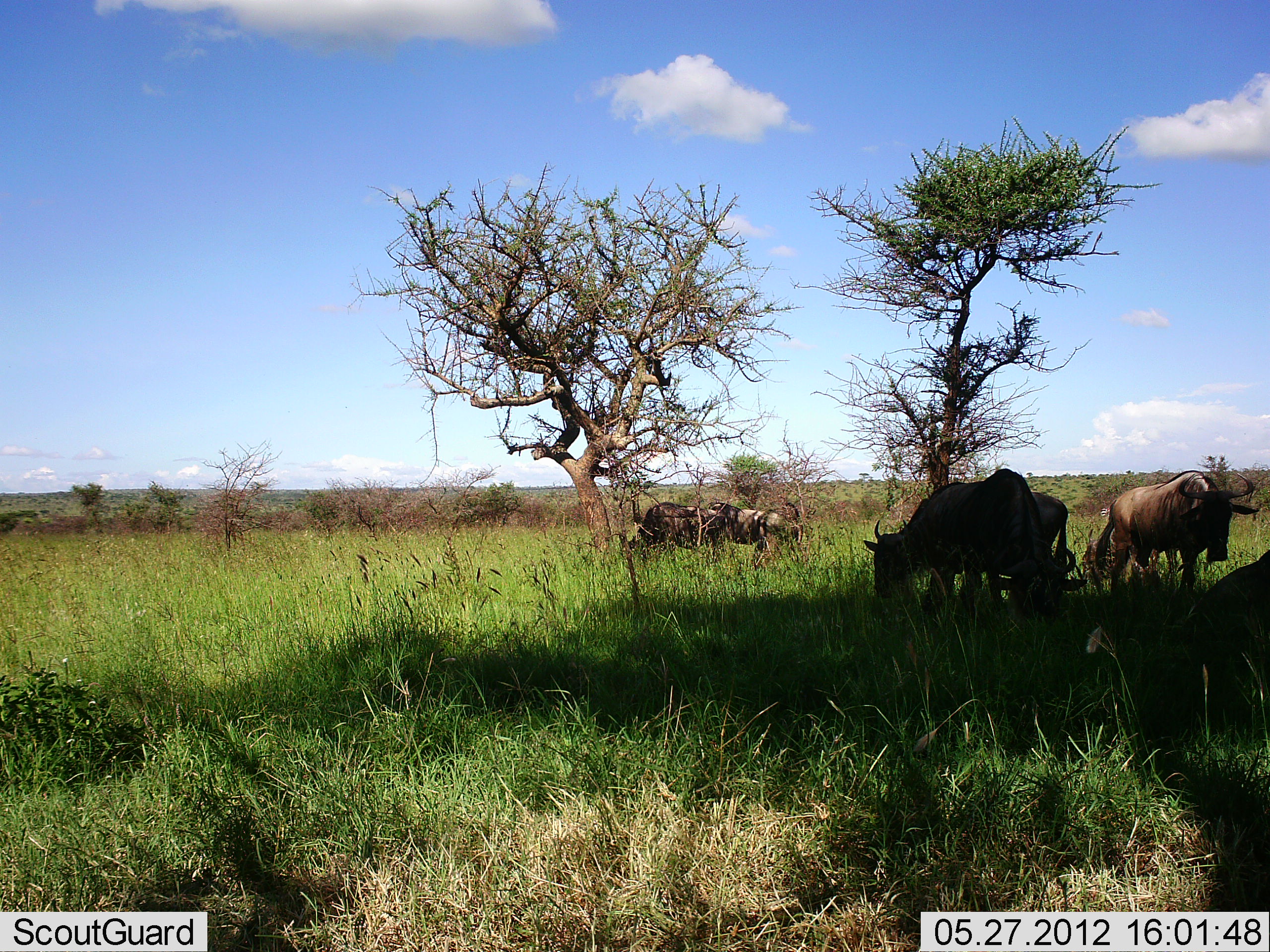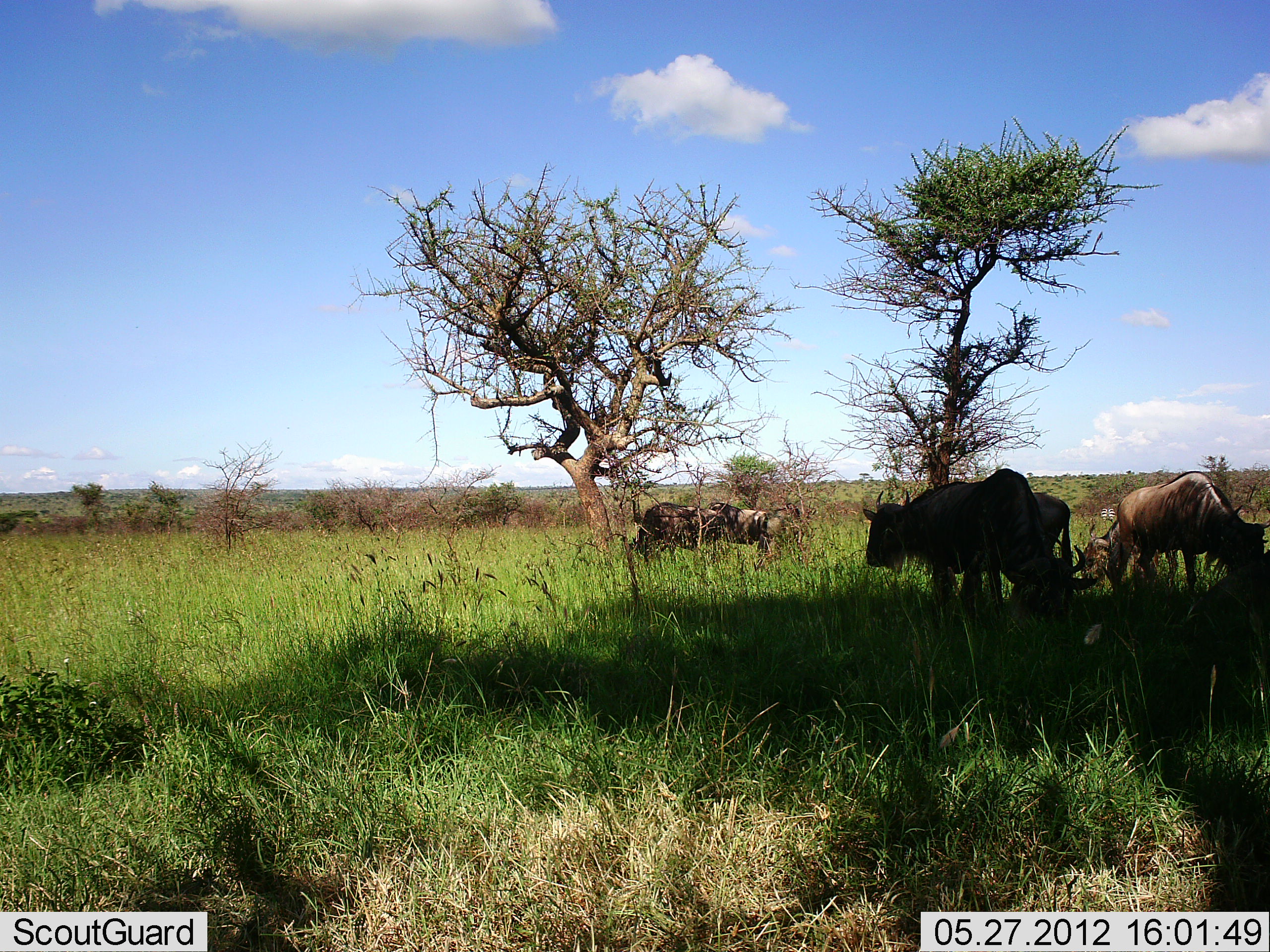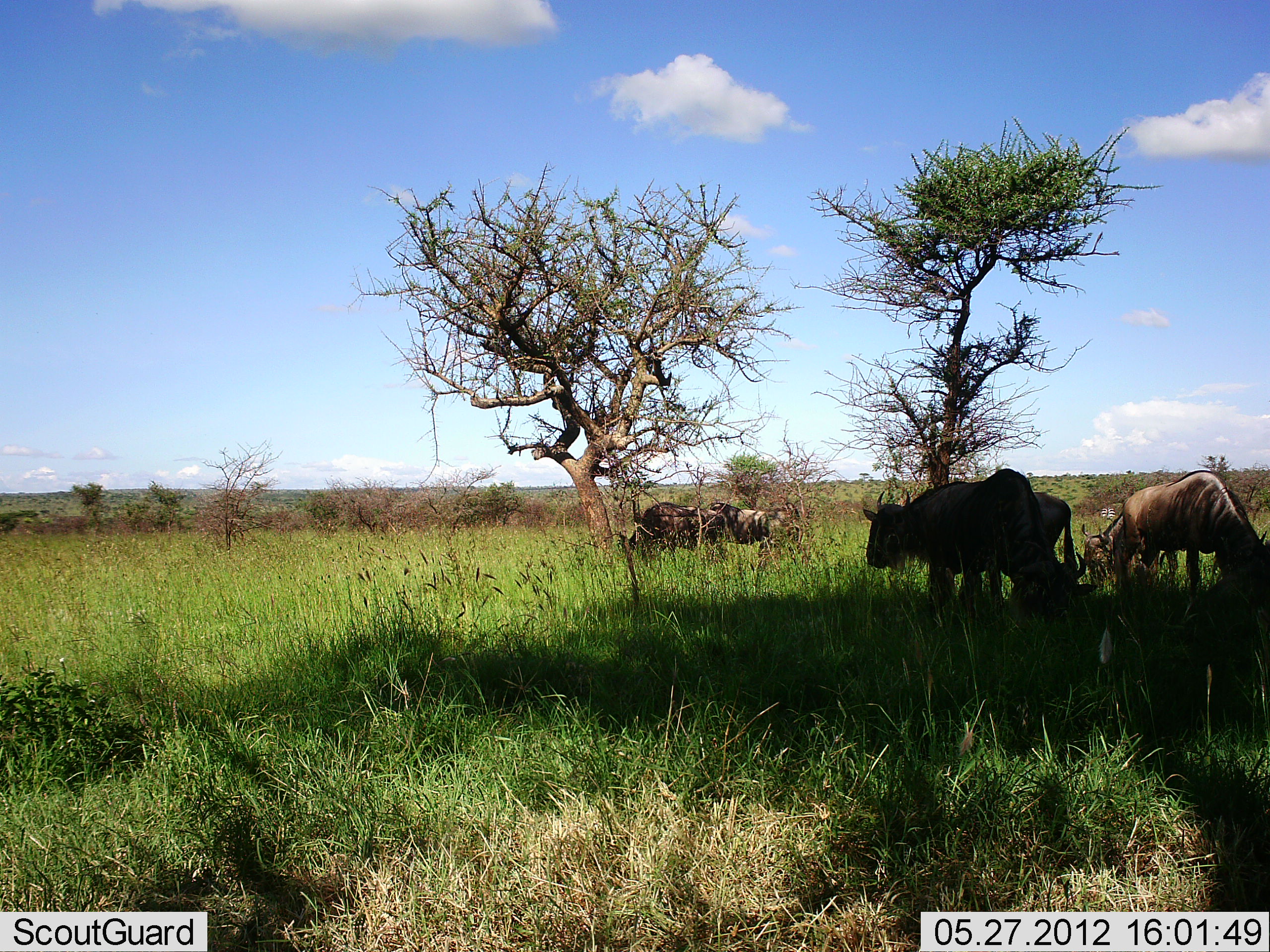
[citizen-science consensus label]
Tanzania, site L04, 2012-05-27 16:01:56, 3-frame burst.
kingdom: Animalia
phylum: Chordata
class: Mammalia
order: Artiodactyla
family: Bovidae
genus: Connochaetes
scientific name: Connochaetes taurinus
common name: blue wildebeest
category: wildebeest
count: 6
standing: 80%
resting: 20%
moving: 10%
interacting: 0%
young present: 10%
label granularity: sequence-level